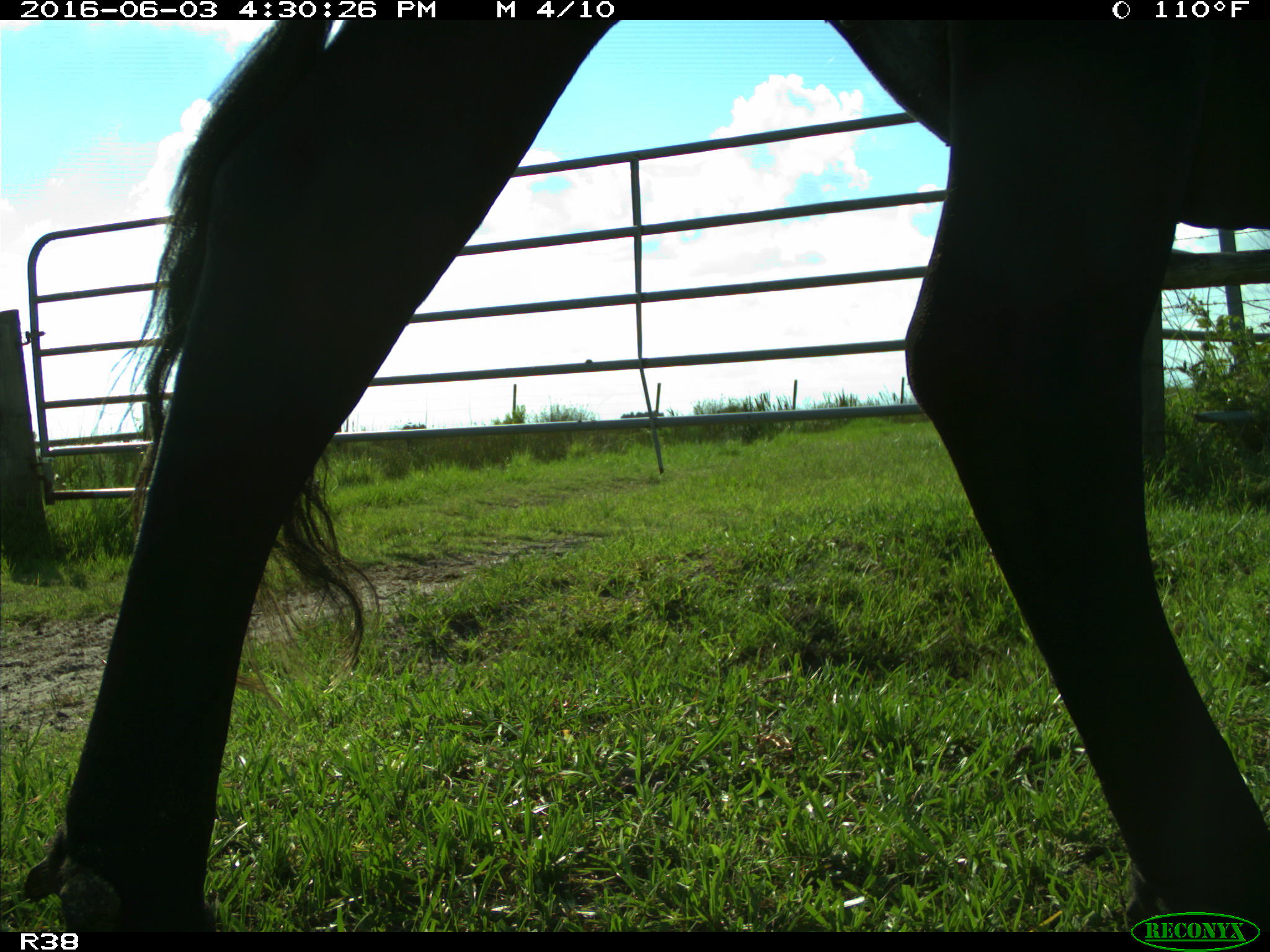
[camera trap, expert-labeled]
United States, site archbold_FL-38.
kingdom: Animalia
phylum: Chordata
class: Mammalia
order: Artiodactyla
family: Bovidae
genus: Bos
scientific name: Bos taurus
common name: domestic cow